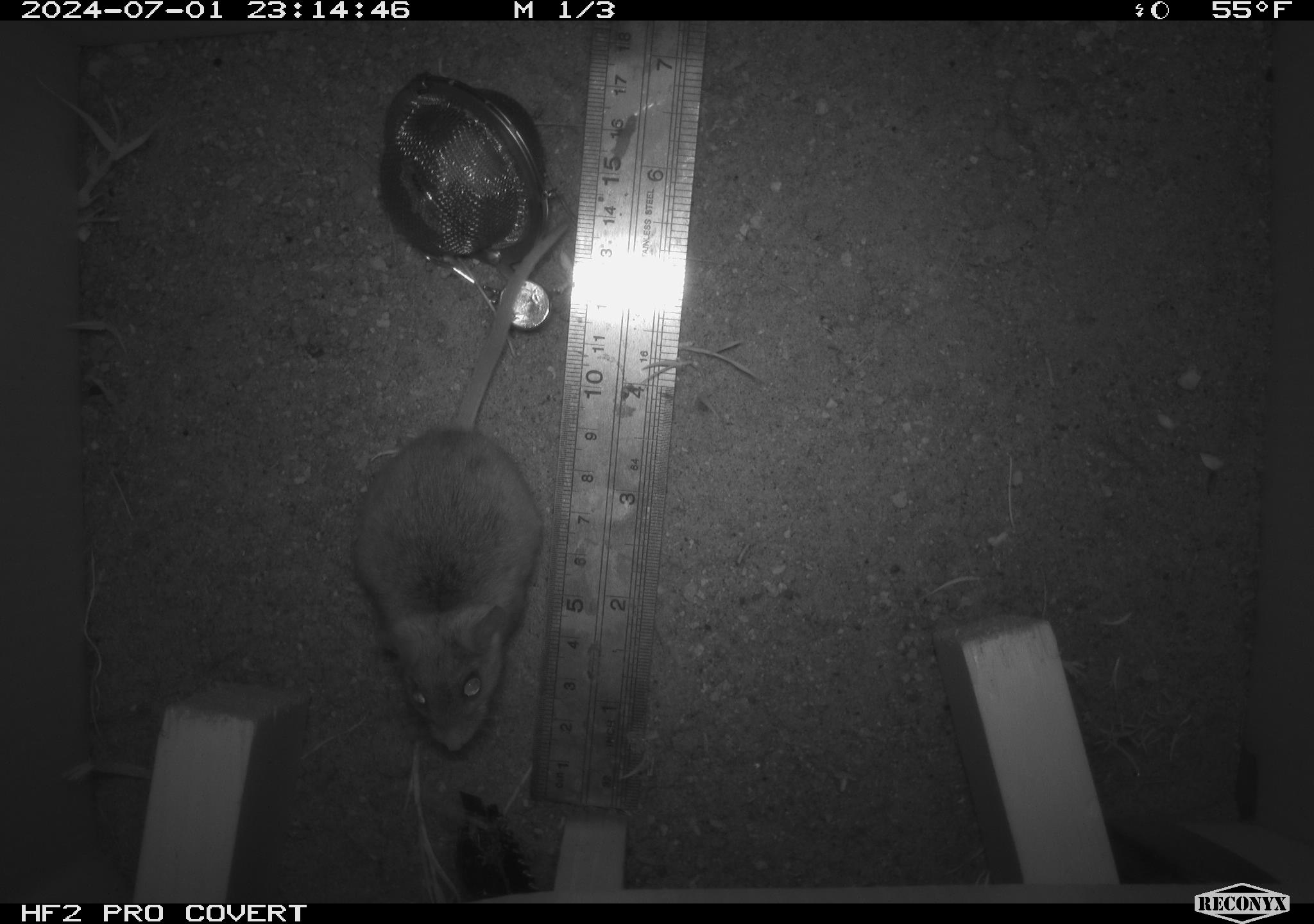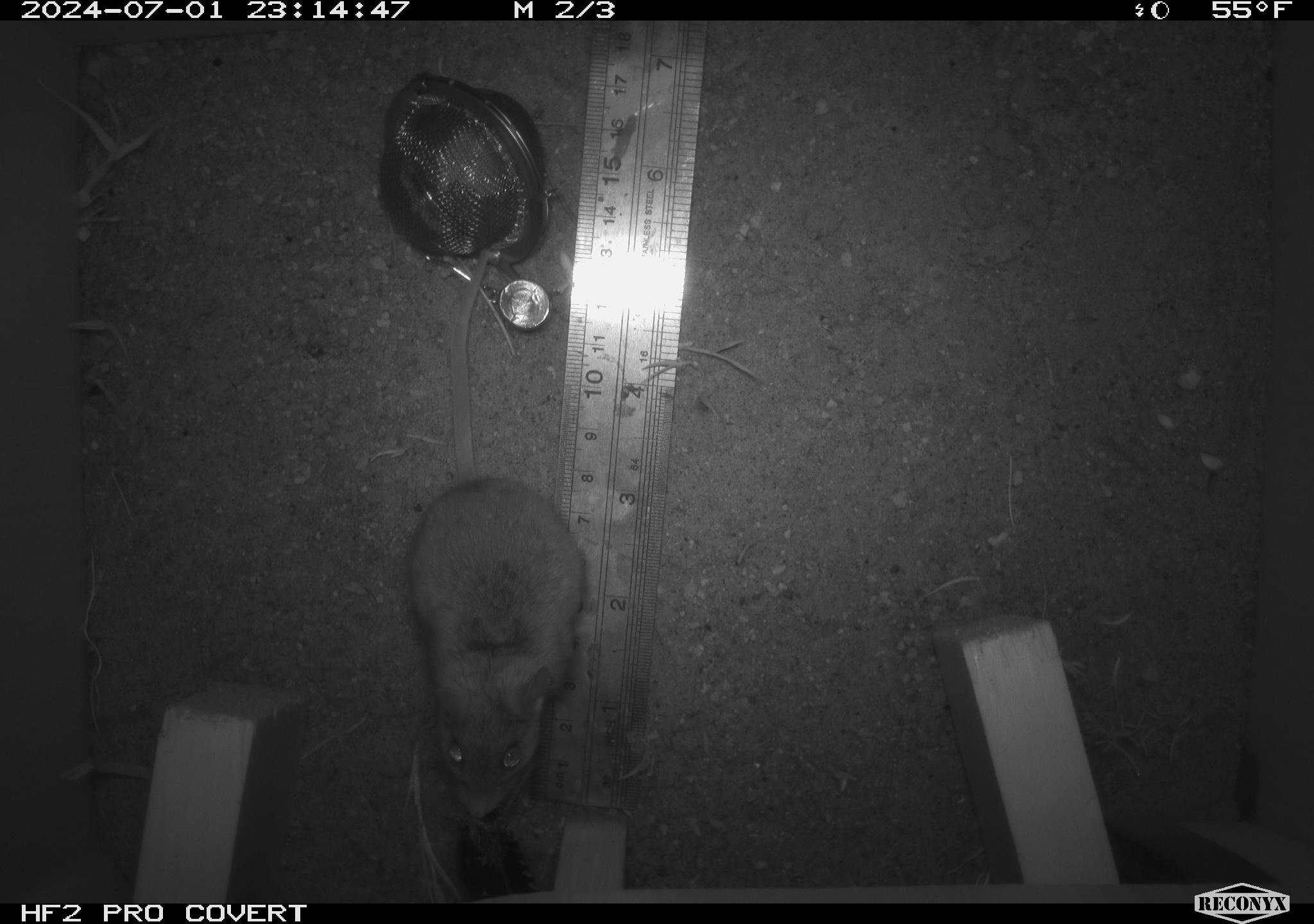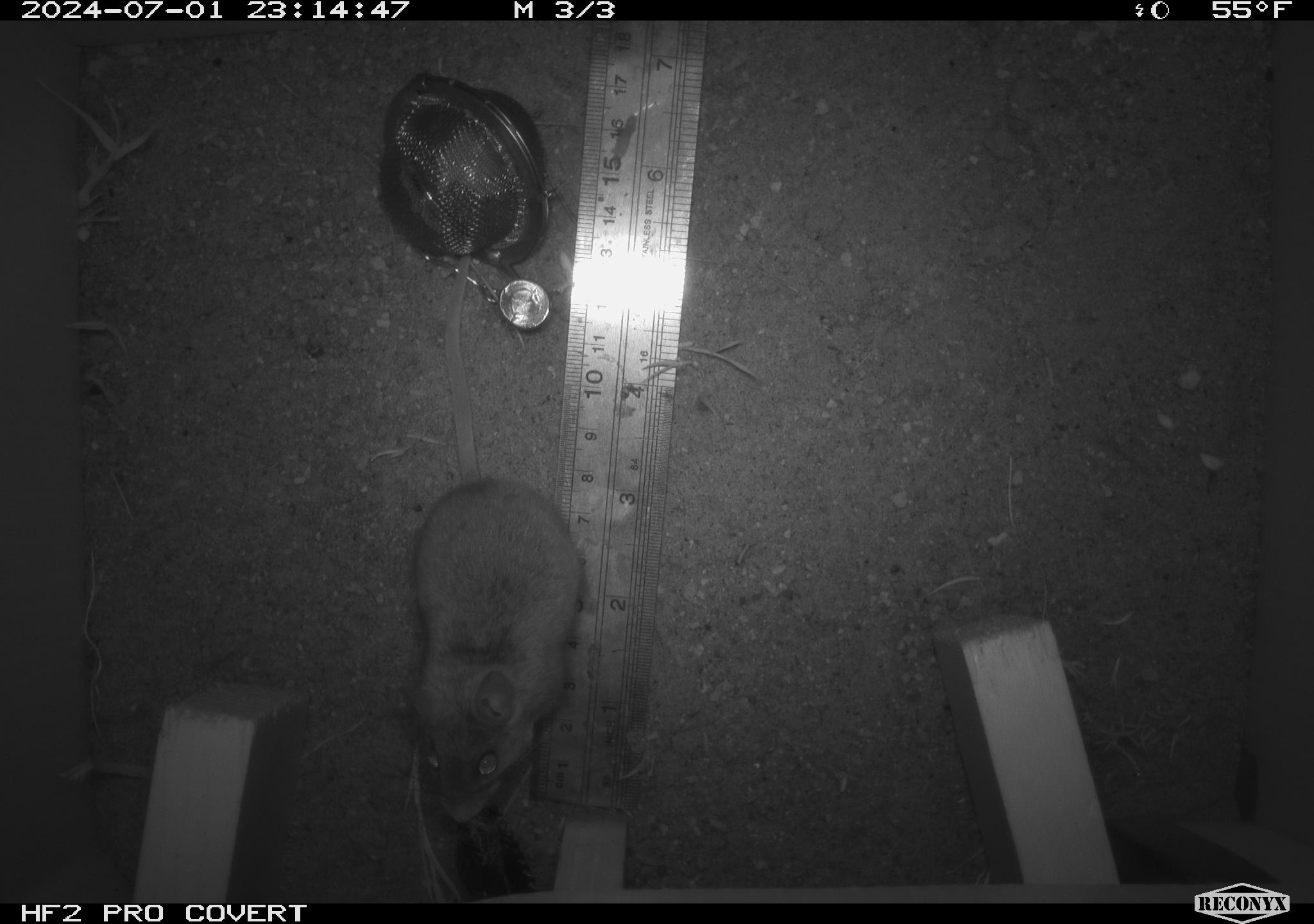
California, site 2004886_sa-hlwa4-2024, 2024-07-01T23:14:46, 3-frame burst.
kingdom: Animalia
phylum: Chordata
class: Mammalia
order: Rodentia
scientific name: Rodentia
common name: rodent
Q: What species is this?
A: Rodent (Rodentia).